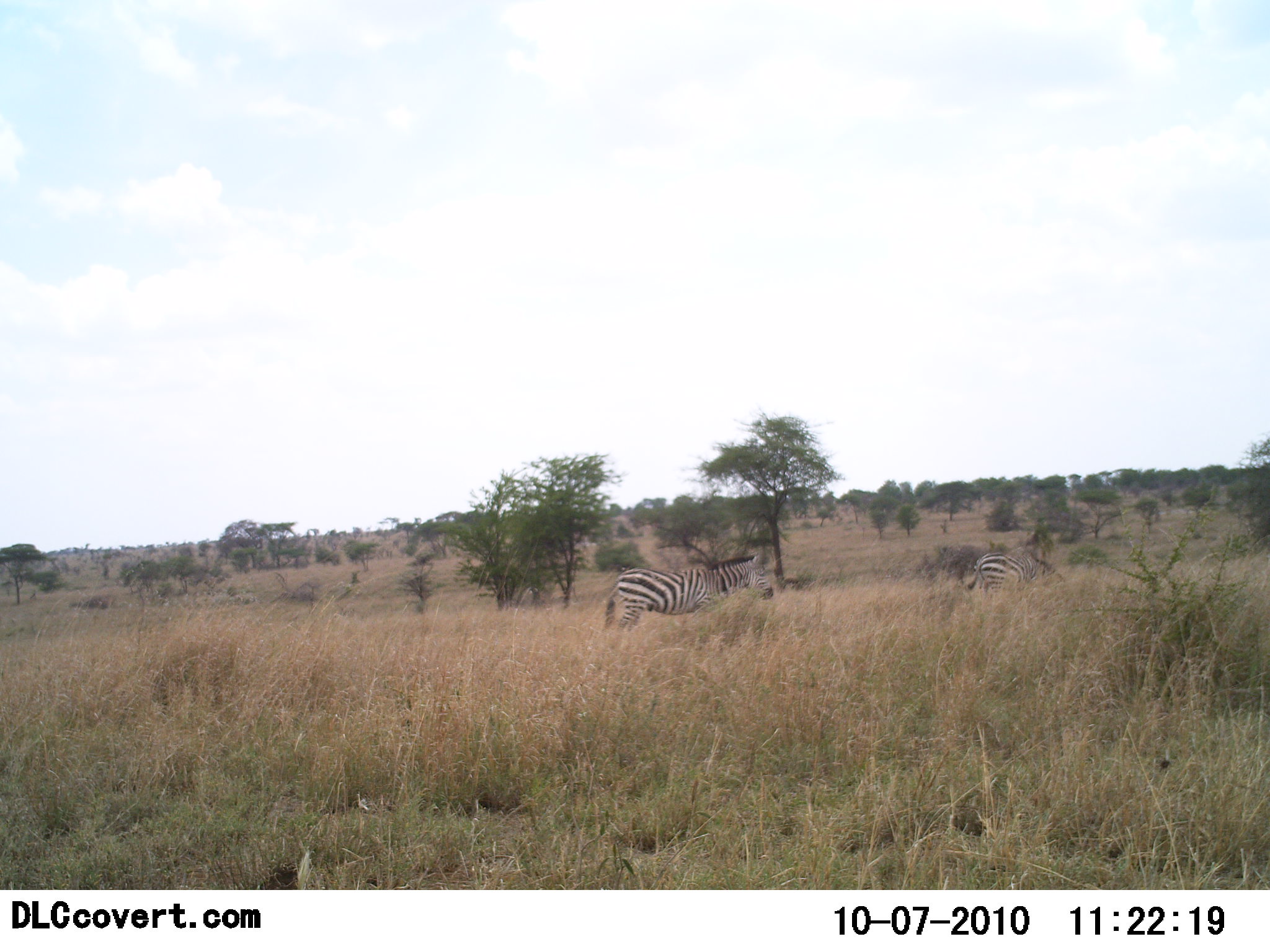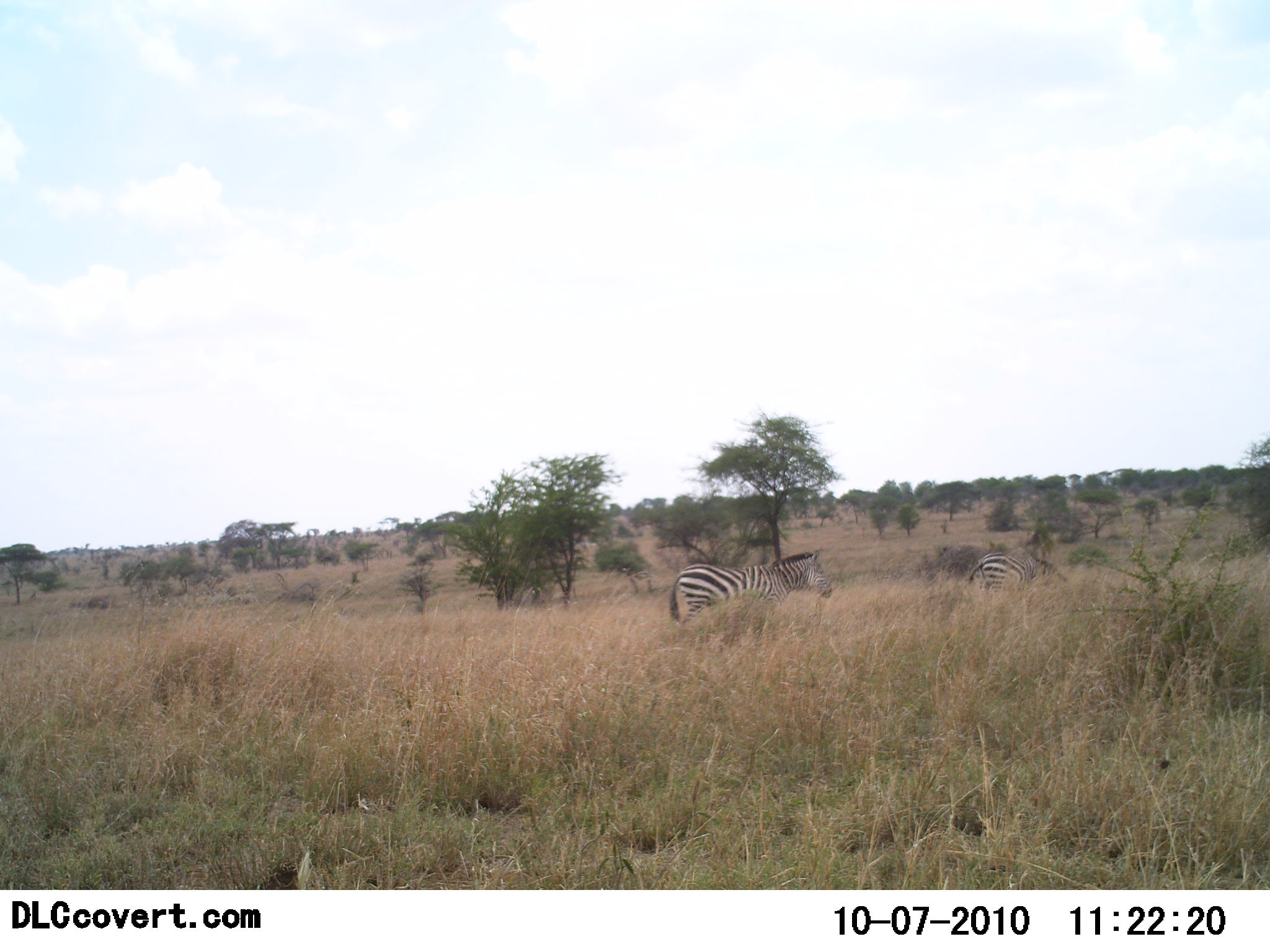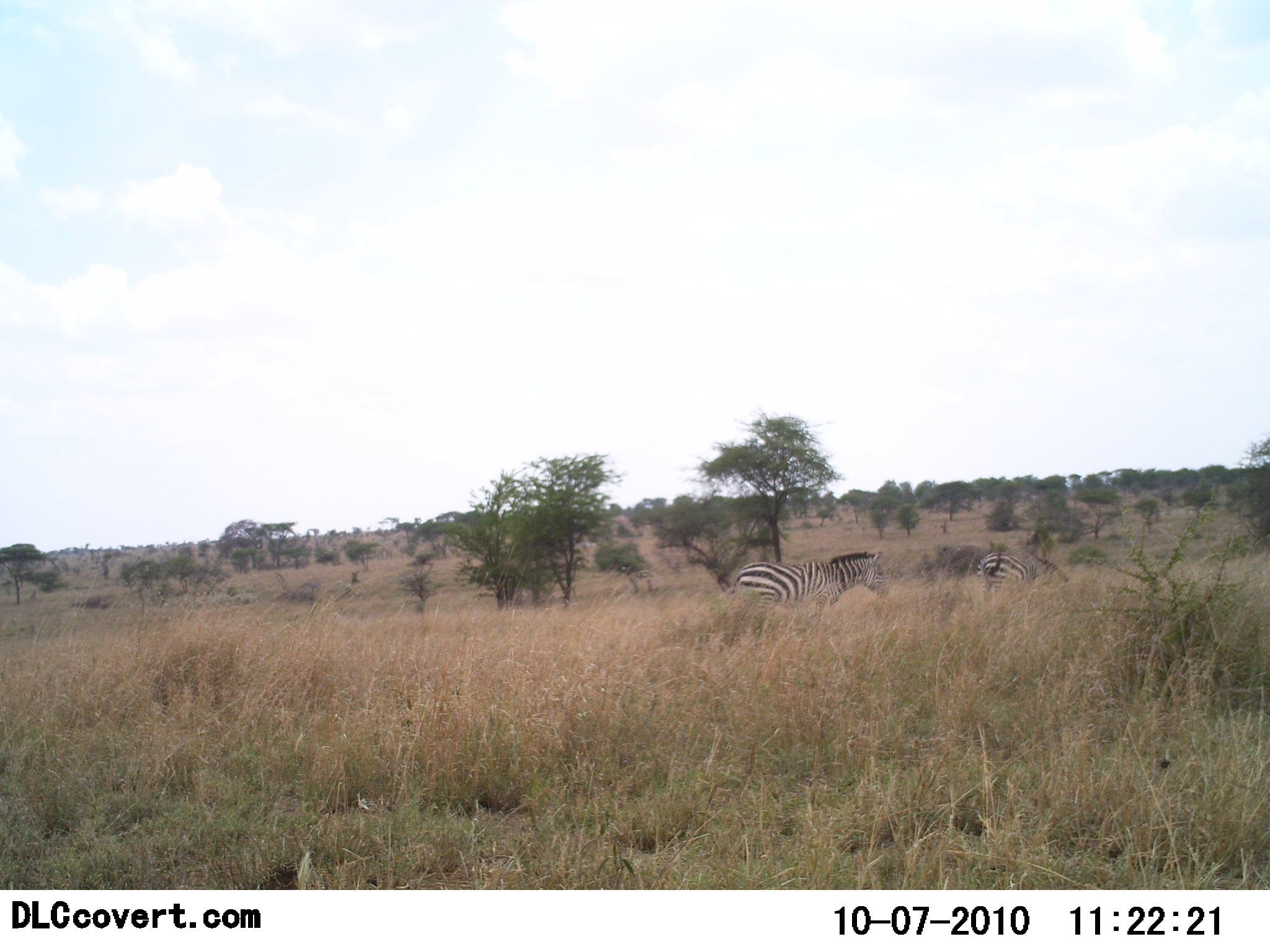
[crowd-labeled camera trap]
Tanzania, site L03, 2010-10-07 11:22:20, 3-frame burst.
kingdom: Animalia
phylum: Chordata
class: Mammalia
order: Perissodactyla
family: Equidae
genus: Equus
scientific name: Equus quagga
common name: plains zebra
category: zebra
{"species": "zebra (plains zebra) (Equus quagga)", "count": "2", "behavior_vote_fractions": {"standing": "18%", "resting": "0%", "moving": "91%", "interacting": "0%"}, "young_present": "0%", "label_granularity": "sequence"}